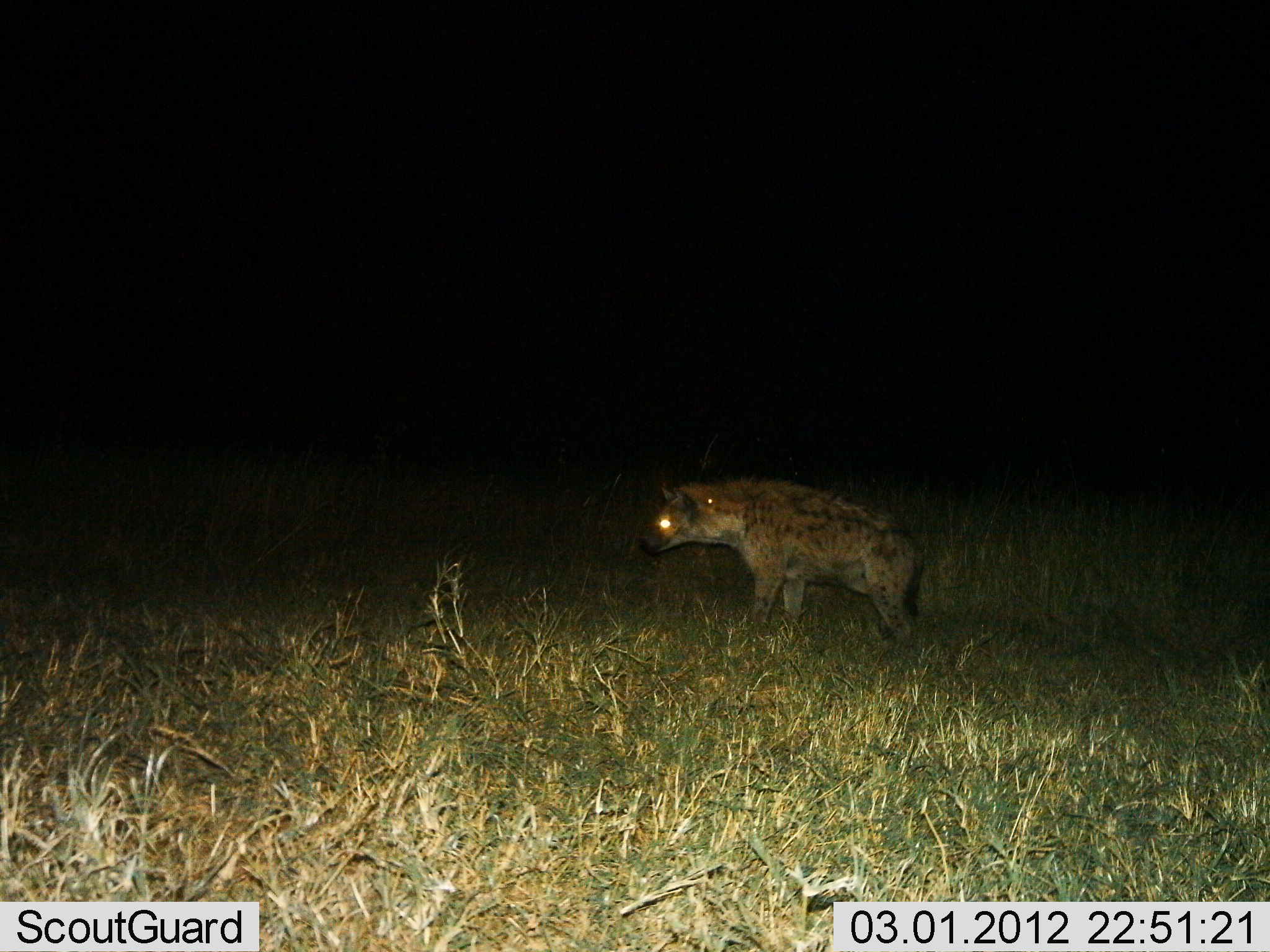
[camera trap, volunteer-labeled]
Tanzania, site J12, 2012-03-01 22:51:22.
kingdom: Animalia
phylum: Chordata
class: Mammalia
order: Carnivora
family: Hyaenidae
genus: Crocuta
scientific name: Crocuta crocuta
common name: spotted hyena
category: hyenaspotted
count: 1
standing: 73%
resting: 0%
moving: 27%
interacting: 0%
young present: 0%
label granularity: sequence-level